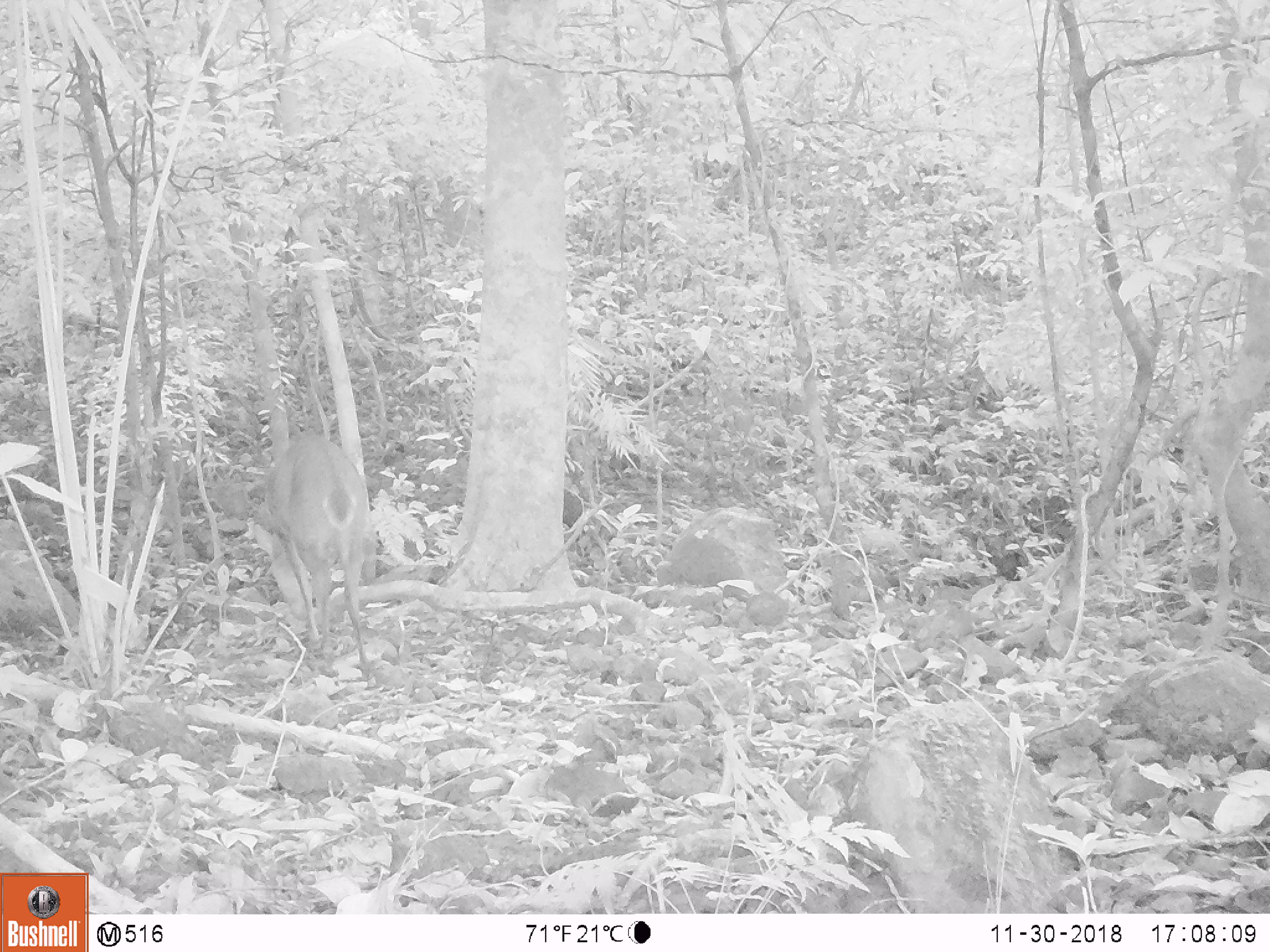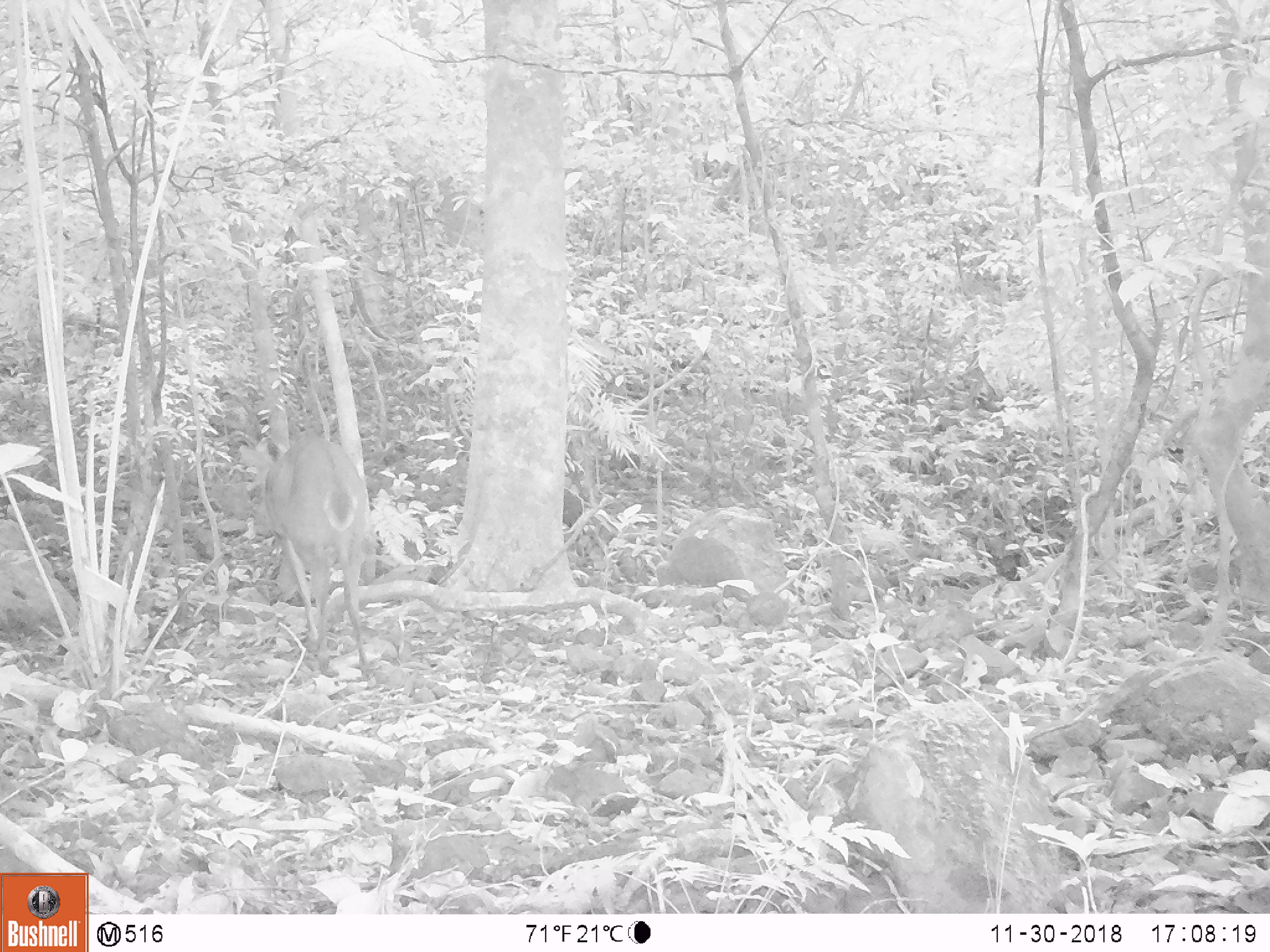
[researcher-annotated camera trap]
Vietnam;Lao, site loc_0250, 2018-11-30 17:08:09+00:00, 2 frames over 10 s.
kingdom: Animalia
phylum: Chordata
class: Mammalia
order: Artiodactyla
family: Cervidae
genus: Muntiacus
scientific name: Muntiacus vuquangensis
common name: large-antlered muntjac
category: large antlered muntjac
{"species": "large antlered muntjac (large-antlered muntjac) (Muntiacus vuquangensis)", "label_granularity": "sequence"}